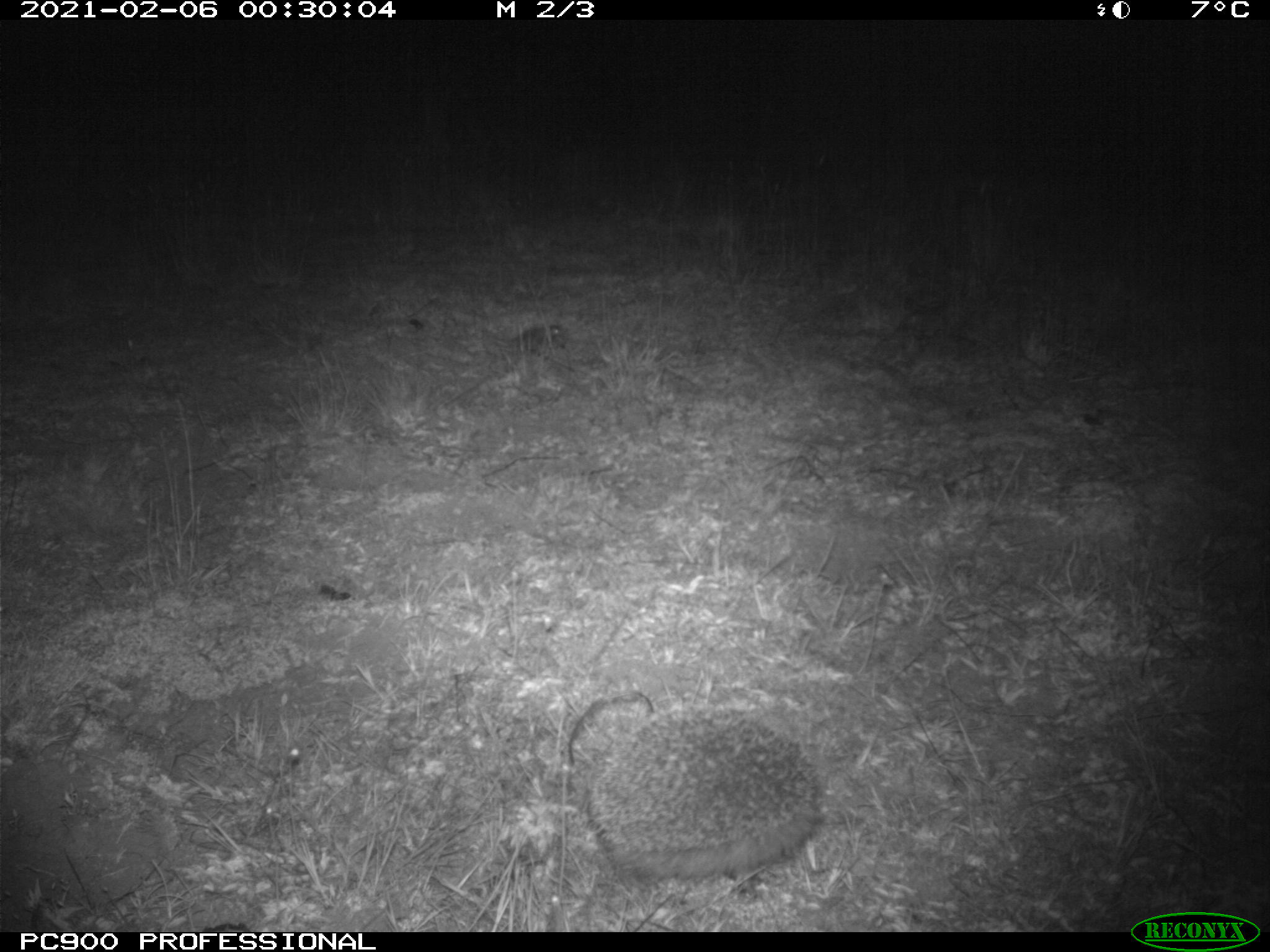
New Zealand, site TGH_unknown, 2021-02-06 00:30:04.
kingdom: Animalia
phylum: Chordata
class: Mammalia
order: Eulipotyphla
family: Erinaceidae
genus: Erinaceus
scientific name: Erinaceus europaeus europaeus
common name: european hedgehog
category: hedgehog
Hedgehog (european hedgehog) (Erinaceus europaeus europaeus).